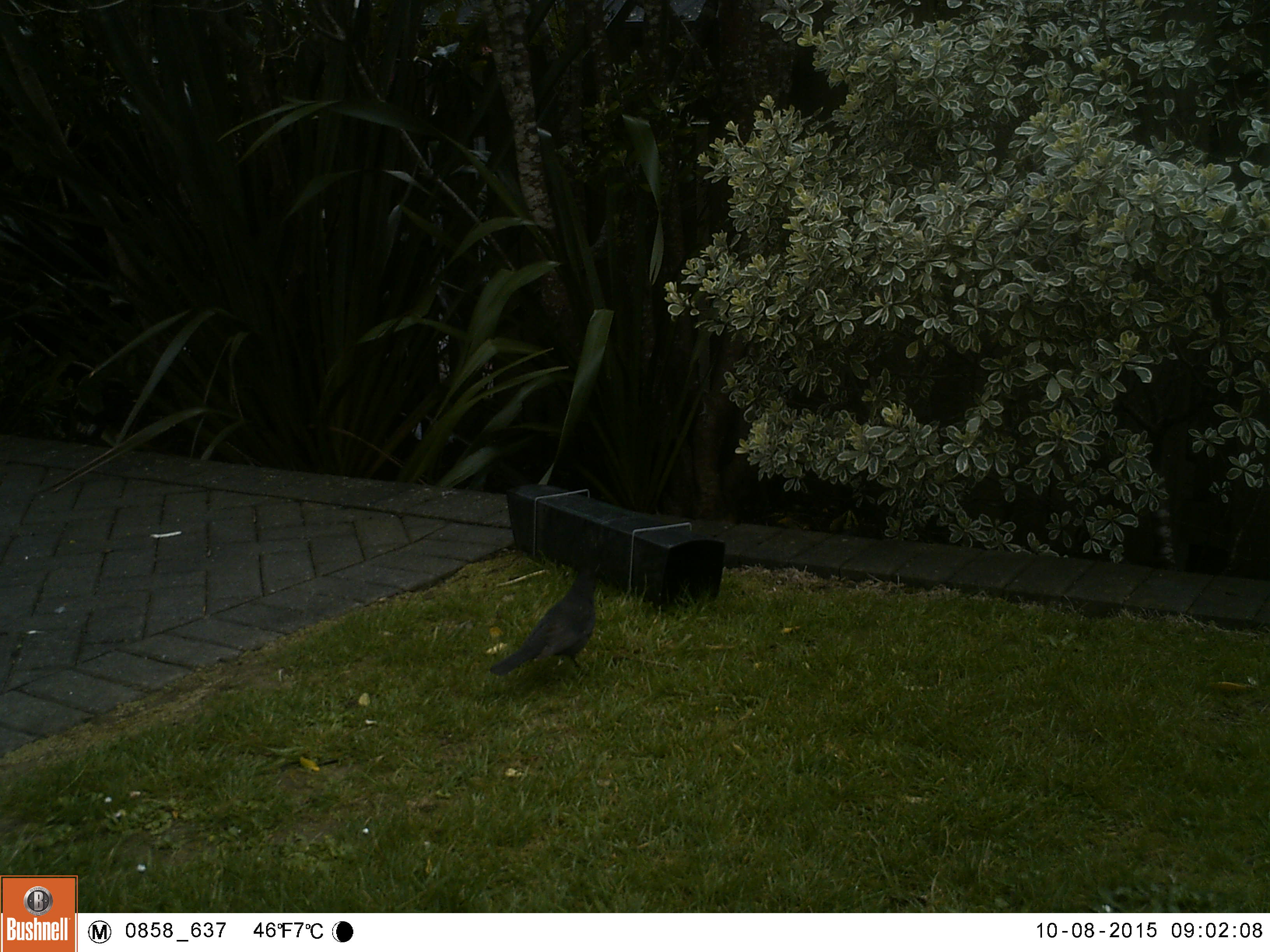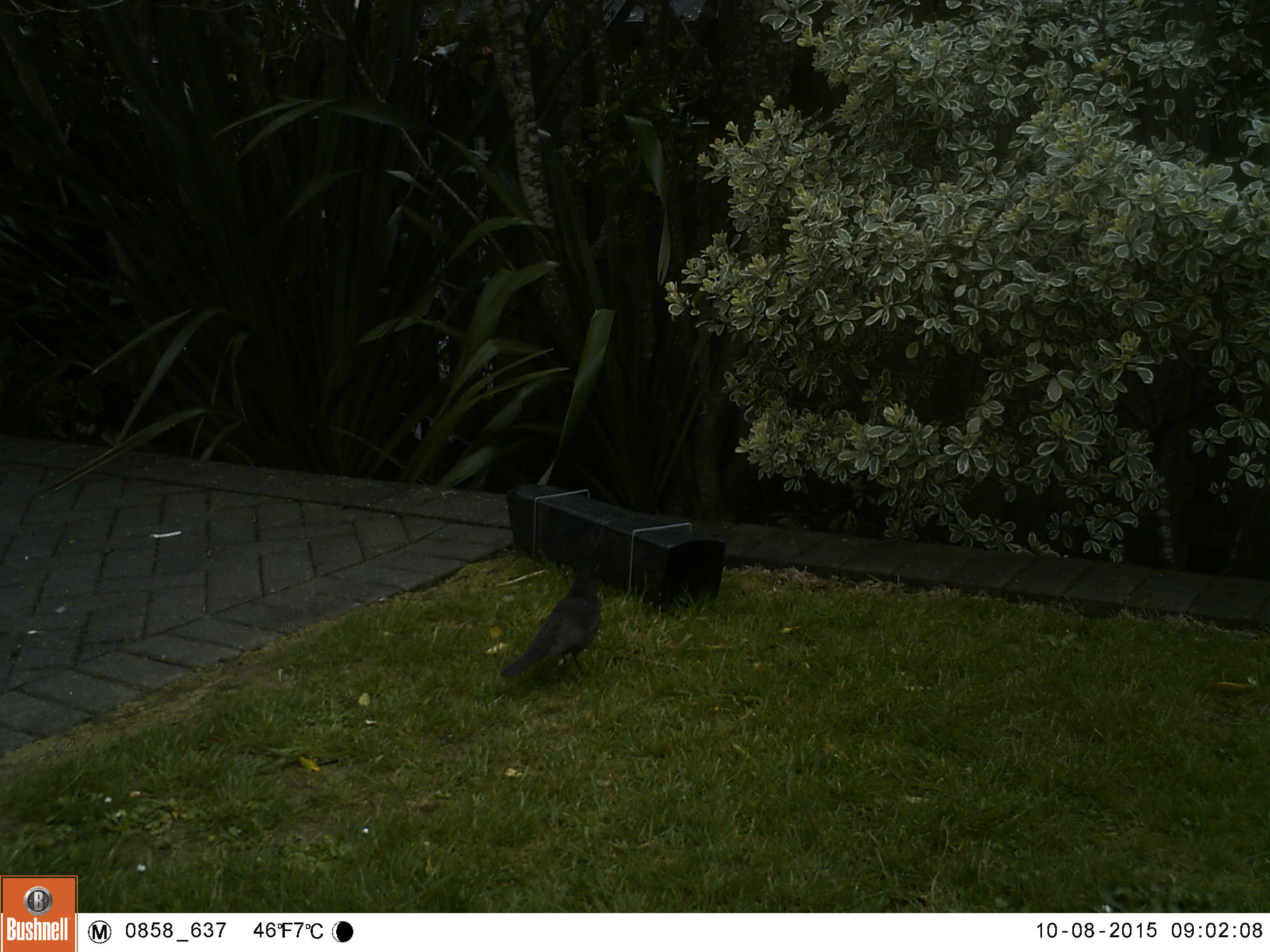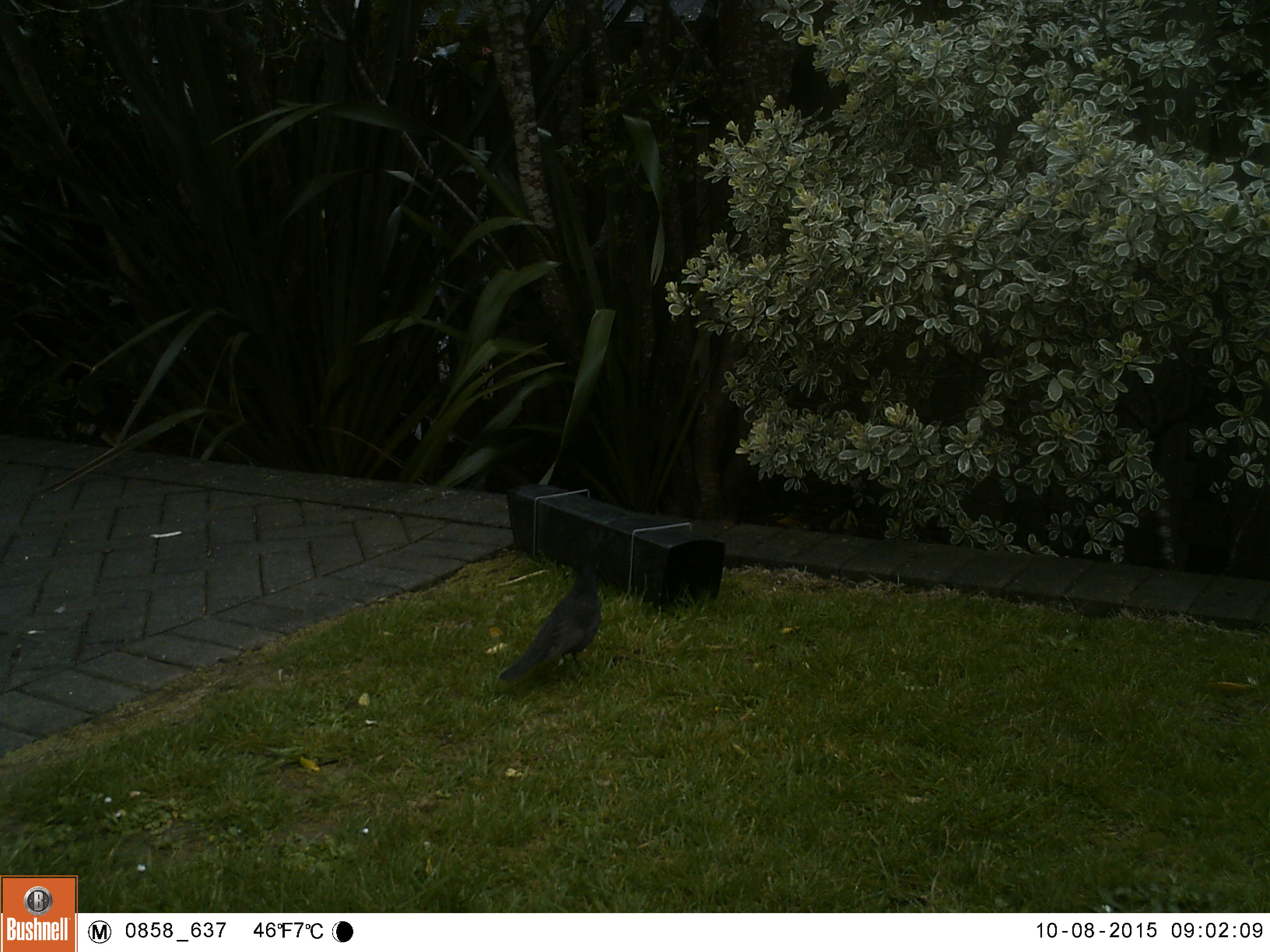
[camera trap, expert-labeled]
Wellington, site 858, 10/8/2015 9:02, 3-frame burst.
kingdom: Animalia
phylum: Chordata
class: Aves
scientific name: Aves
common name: bird